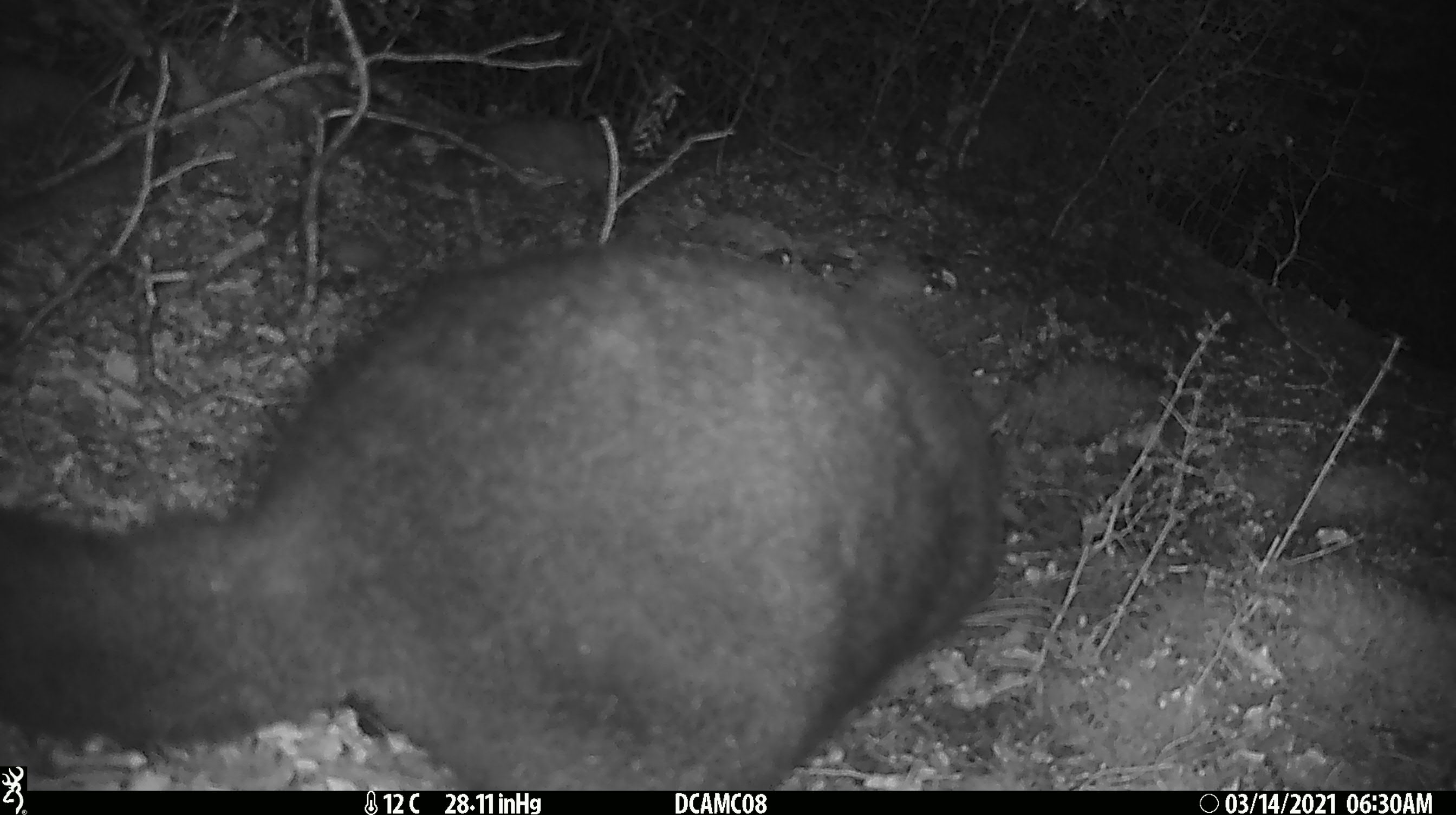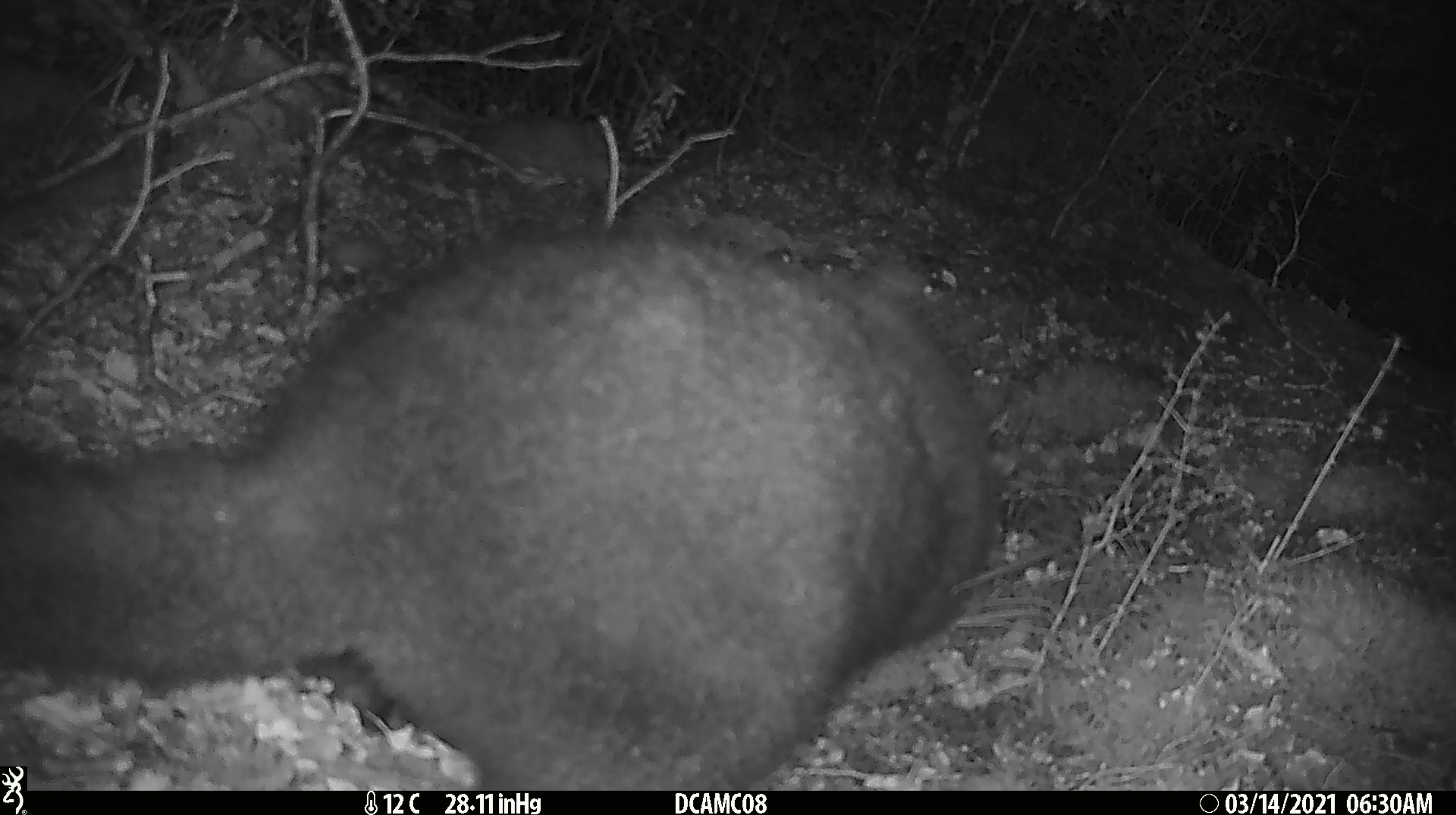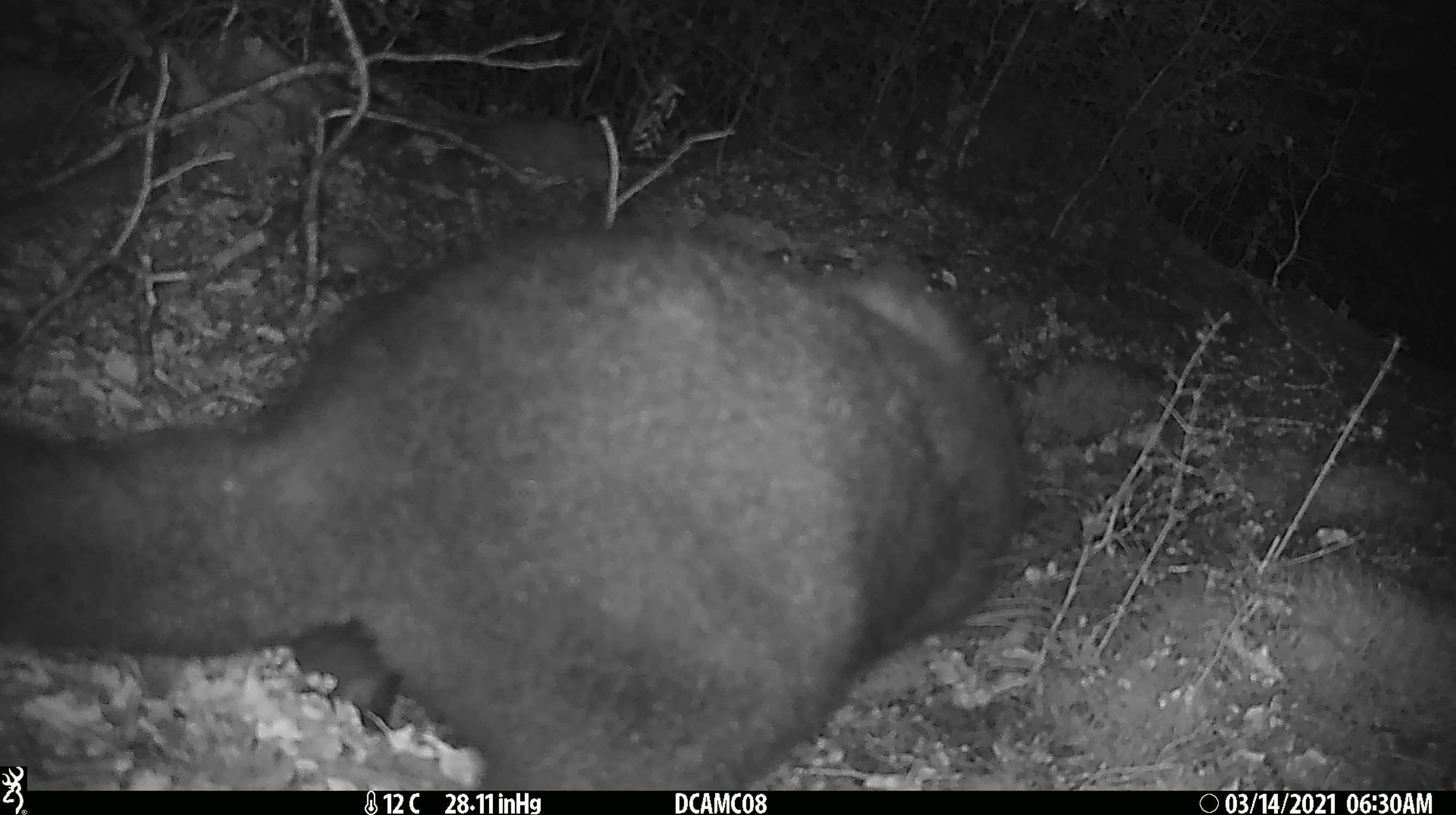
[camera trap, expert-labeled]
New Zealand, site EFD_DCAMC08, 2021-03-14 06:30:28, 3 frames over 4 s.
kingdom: Animalia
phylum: Chordata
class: Mammalia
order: Diprotodontia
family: Phalangeridae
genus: Trichosurus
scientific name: Trichosurus vulpecula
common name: common brushtail possum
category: possum